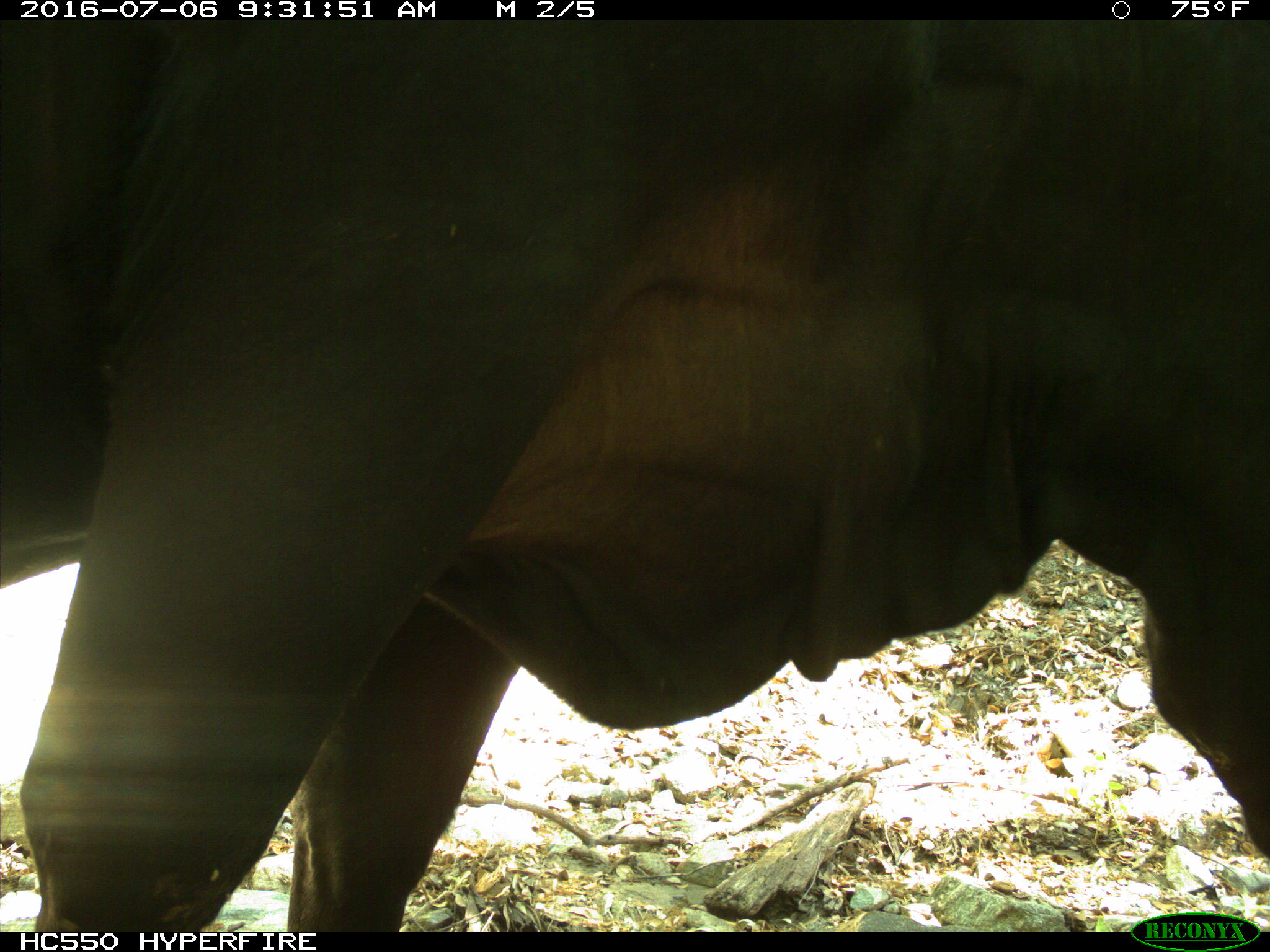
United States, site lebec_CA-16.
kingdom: Animalia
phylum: Chordata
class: Mammalia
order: Artiodactyla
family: Bovidae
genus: Bos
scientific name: Bos taurus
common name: domestic cow